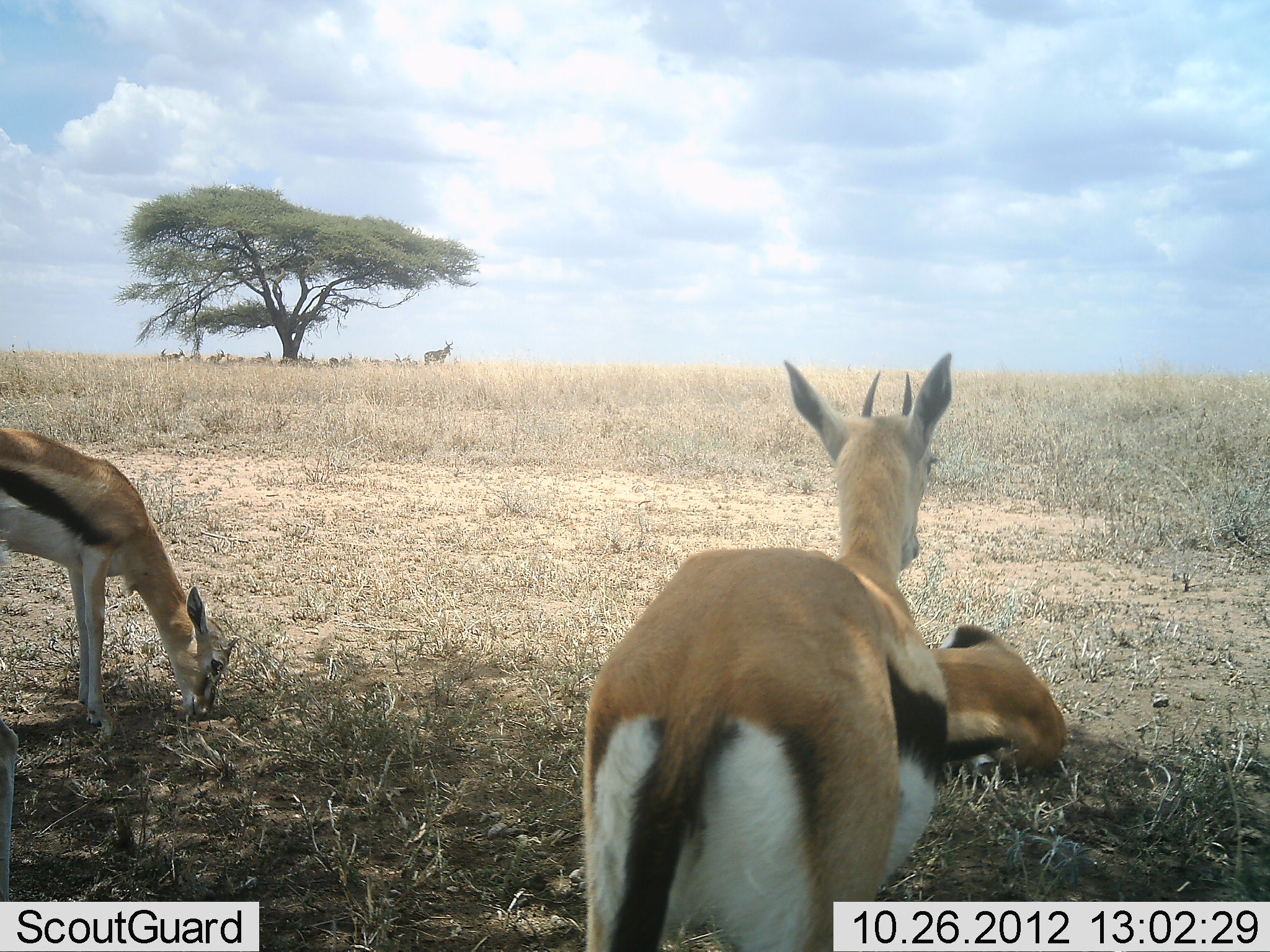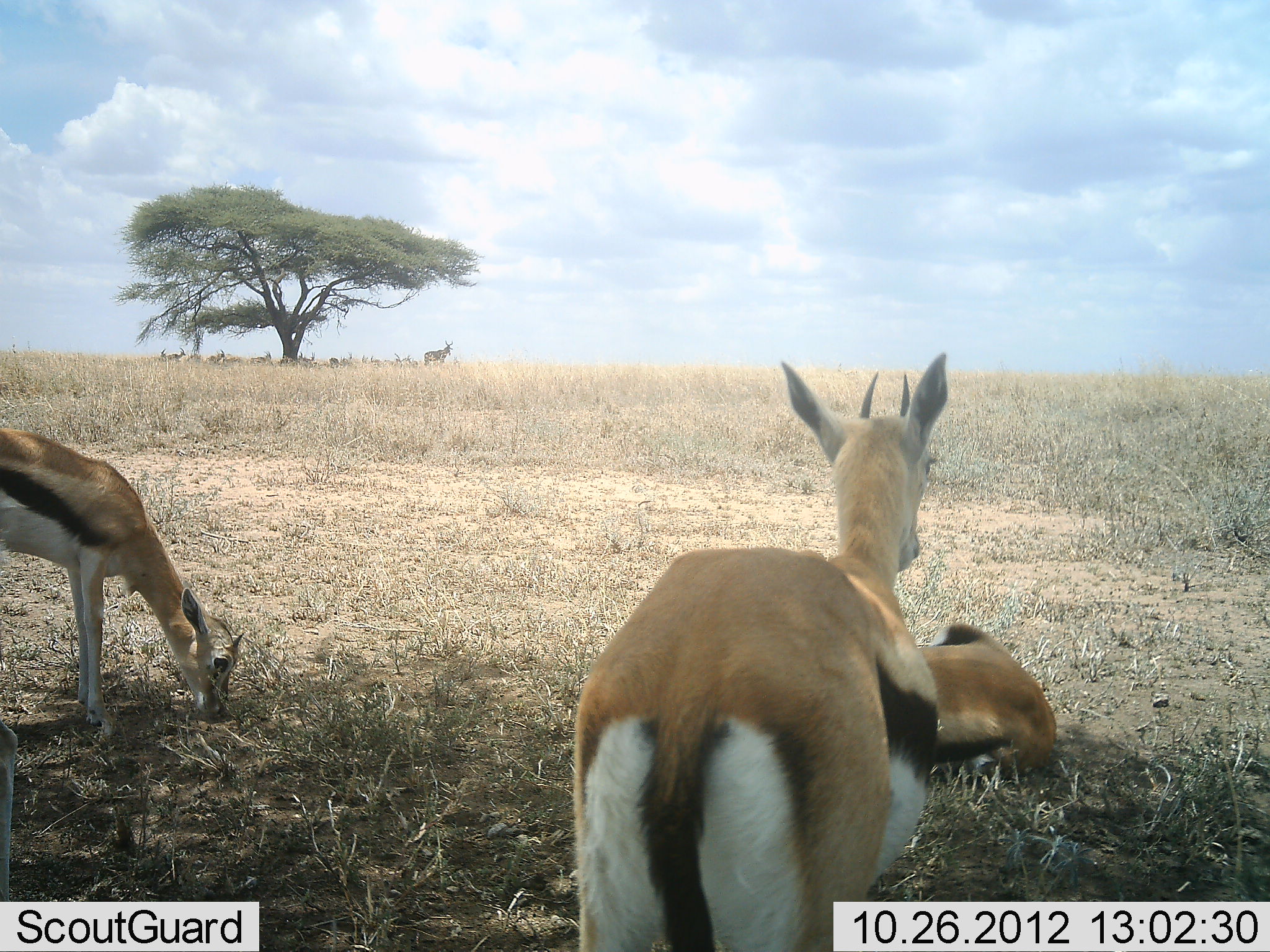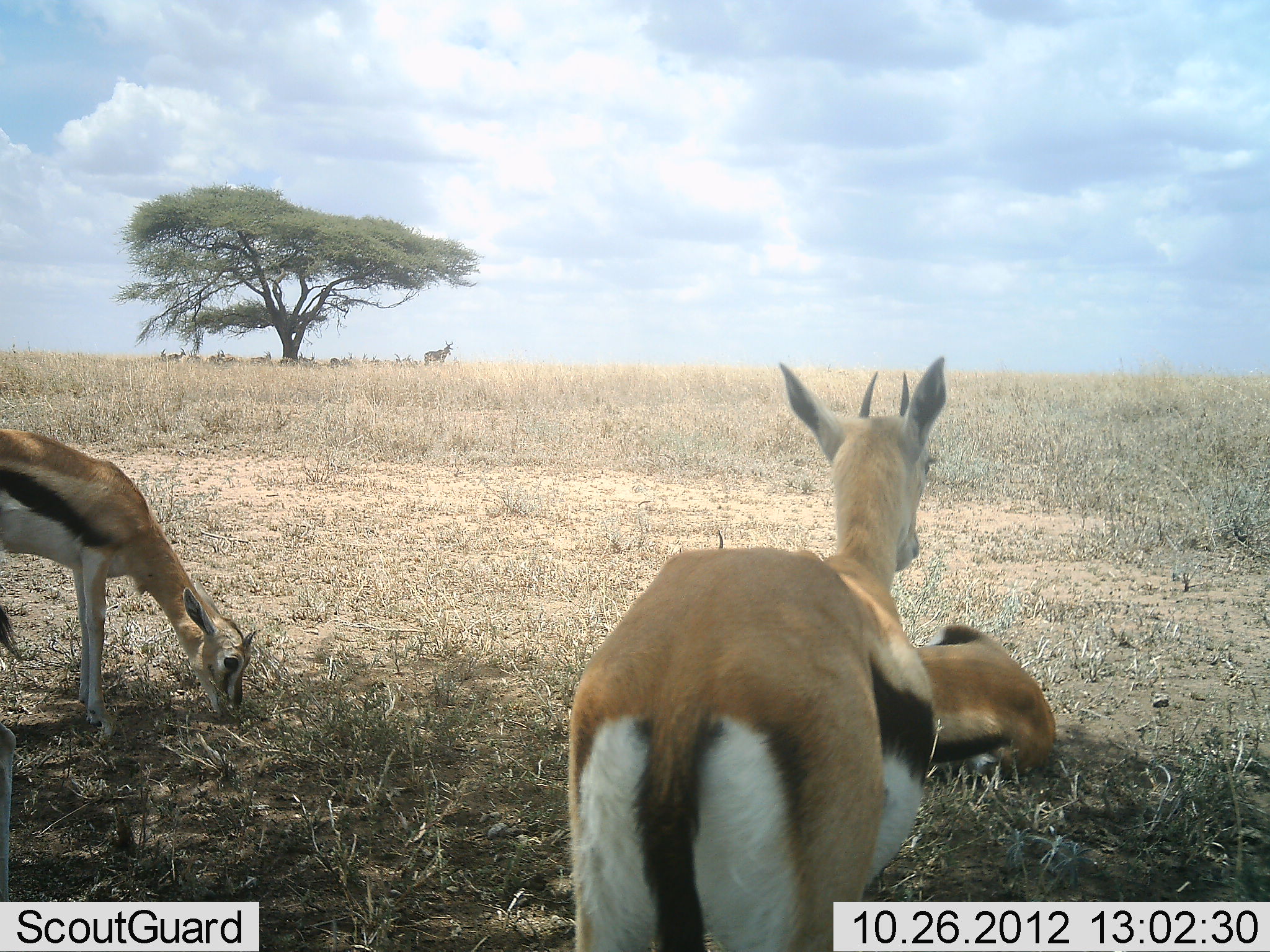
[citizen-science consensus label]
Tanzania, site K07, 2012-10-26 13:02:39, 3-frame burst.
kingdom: Animalia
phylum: Chordata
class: Mammalia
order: Artiodactyla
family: Bovidae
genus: Eudorcas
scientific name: Eudorcas thomsonii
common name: thomson's gazelle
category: gazellethomsons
Gazellethomsons (thomson's gazelle) (Eudorcas thomsonii), count 3. Behavior (volunteer vote fractions): standing 86%, resting 86%, moving 7%, interacting 0%. Young present (vote fraction): 0%. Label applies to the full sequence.